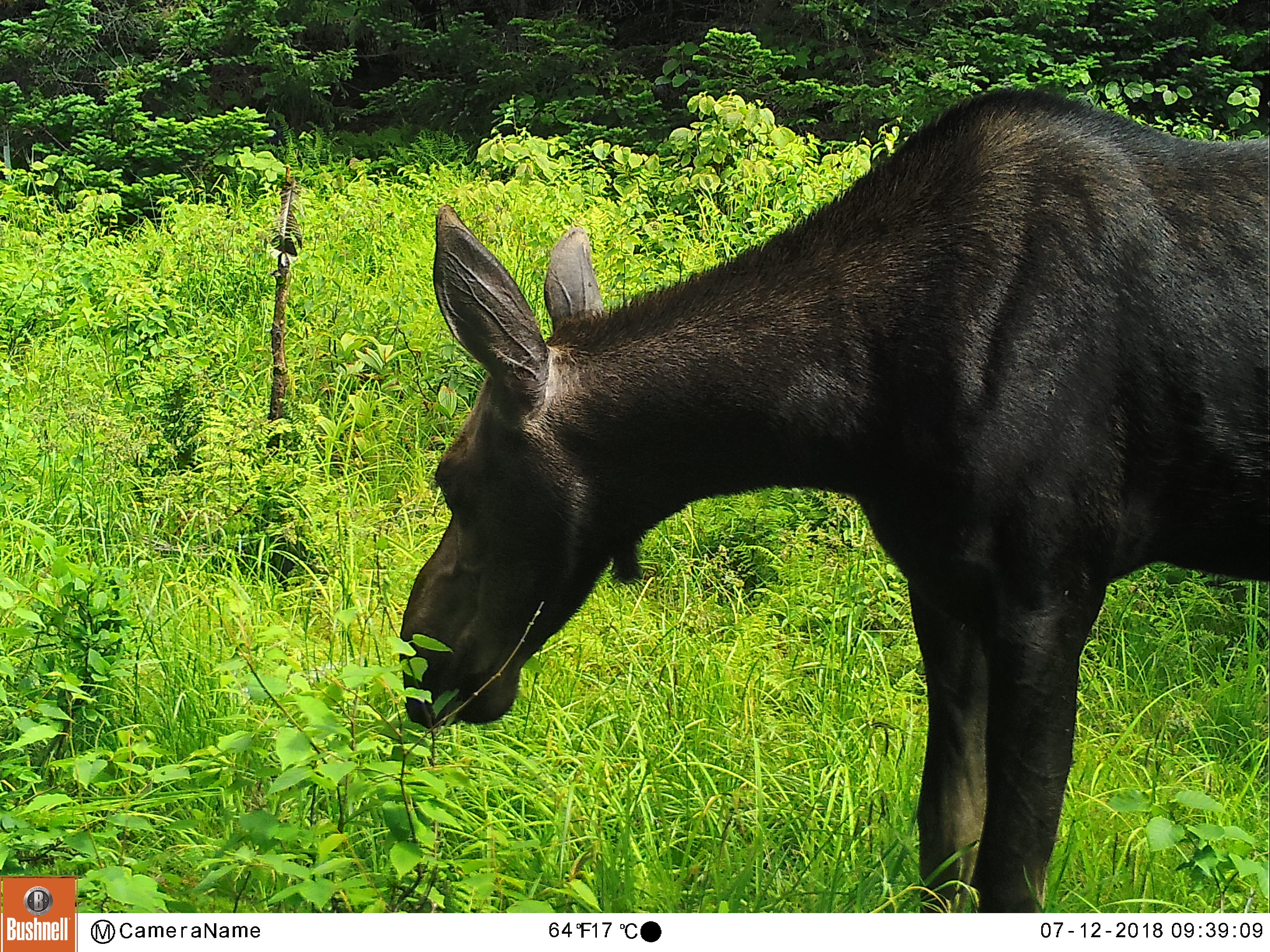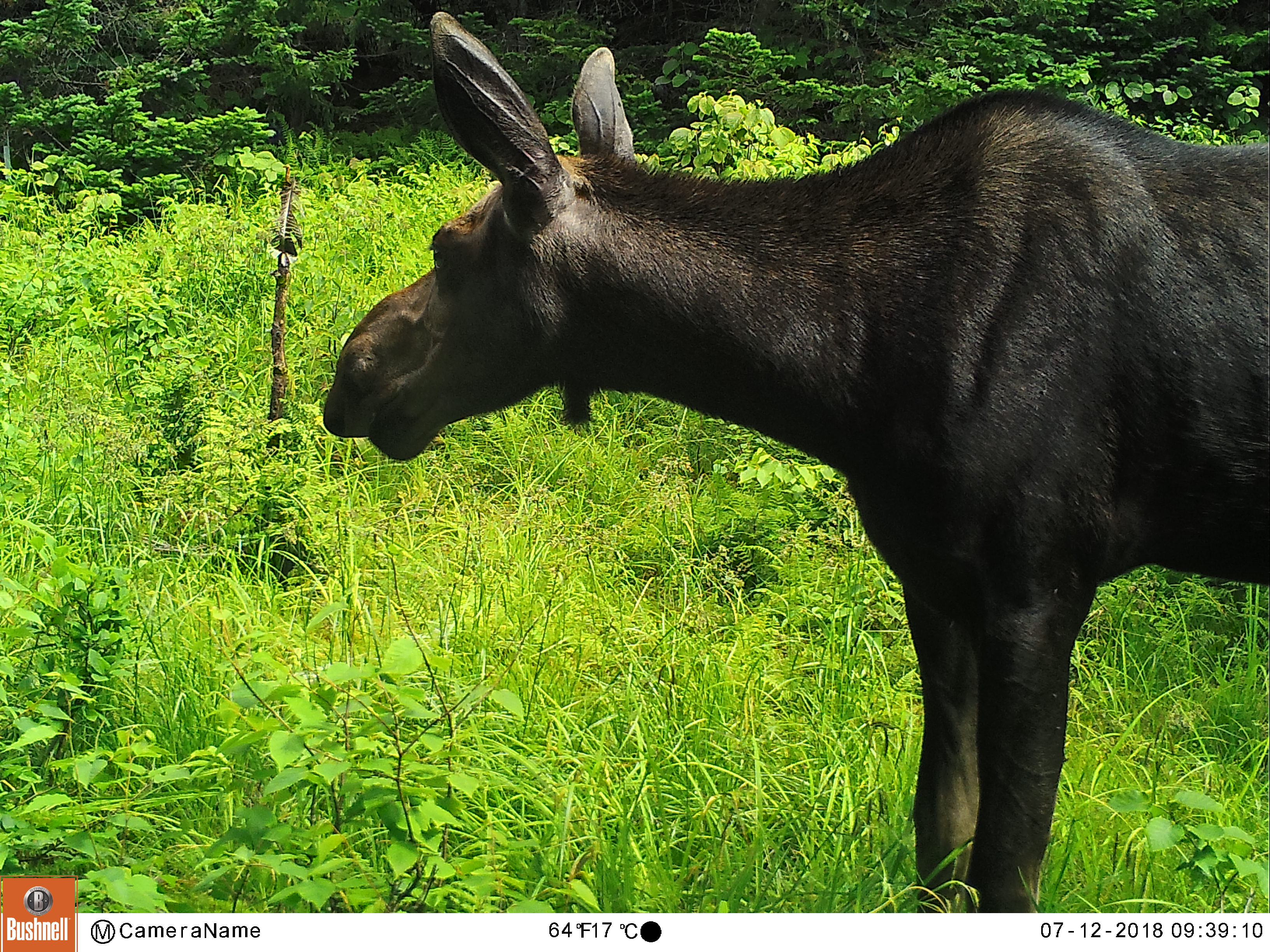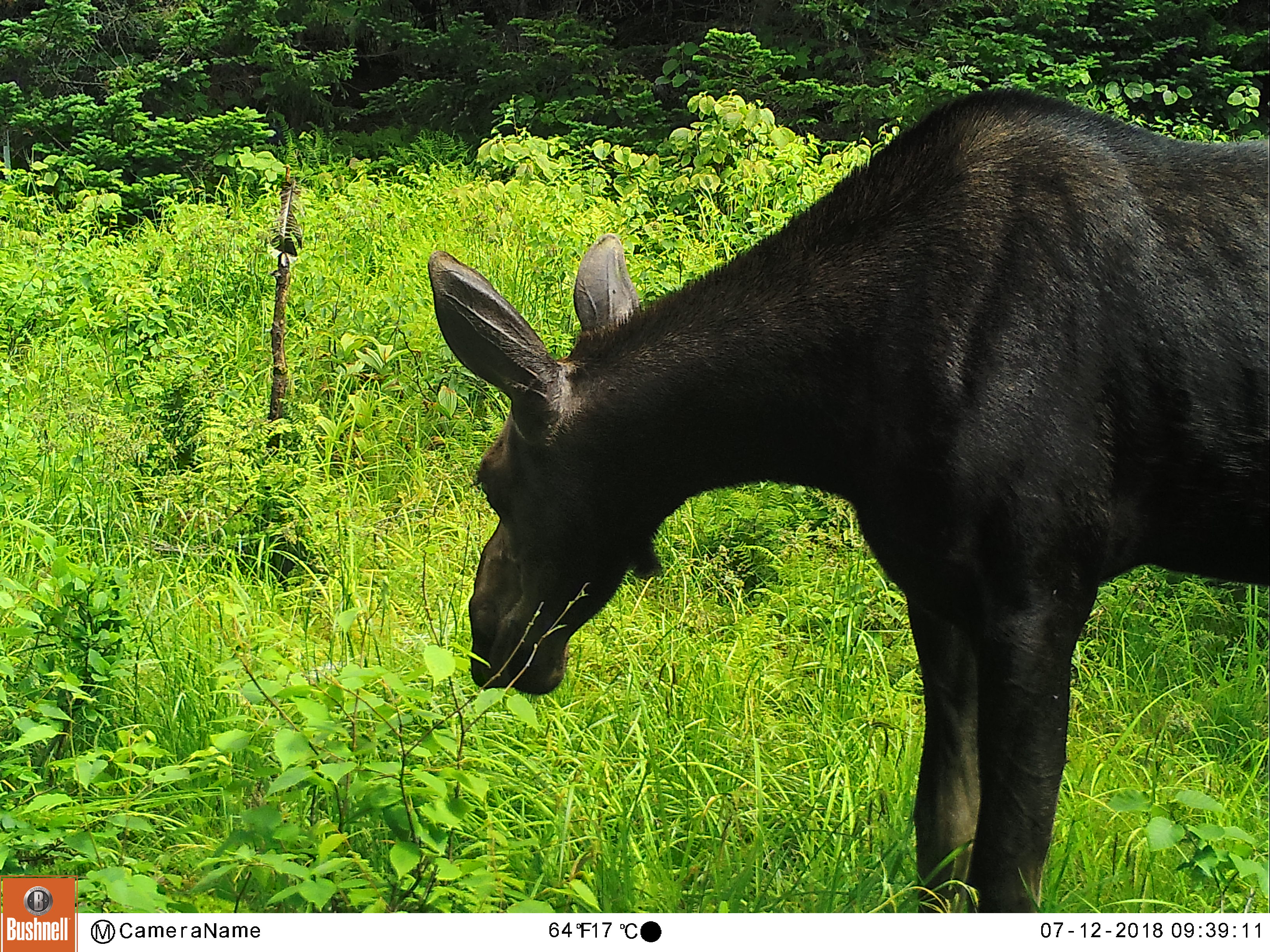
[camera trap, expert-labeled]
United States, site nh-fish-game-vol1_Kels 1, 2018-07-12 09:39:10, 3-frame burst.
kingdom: Animalia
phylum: Chordata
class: Mammalia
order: Artiodactyla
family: Cervidae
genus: Alces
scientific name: Alces alces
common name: moose